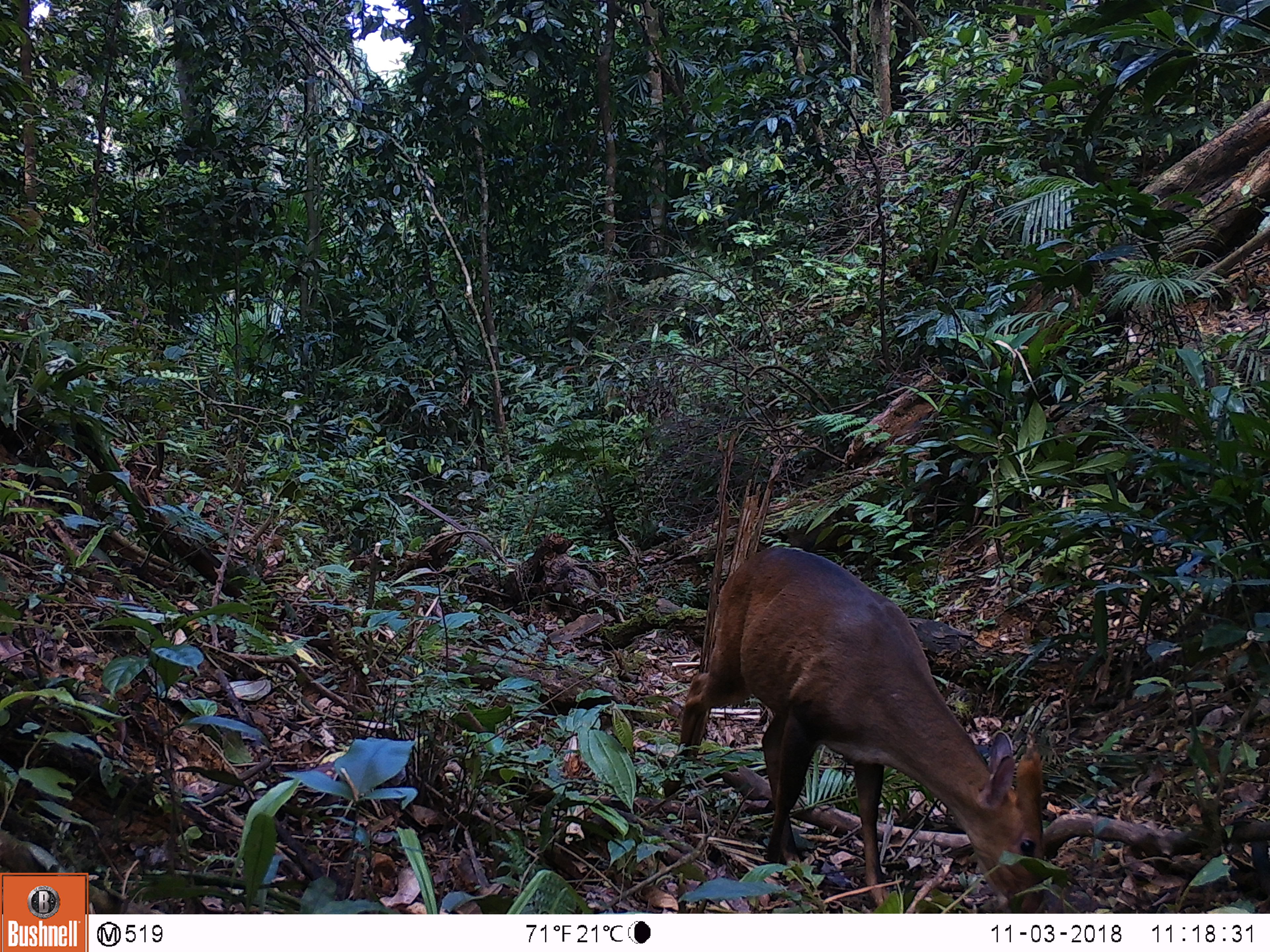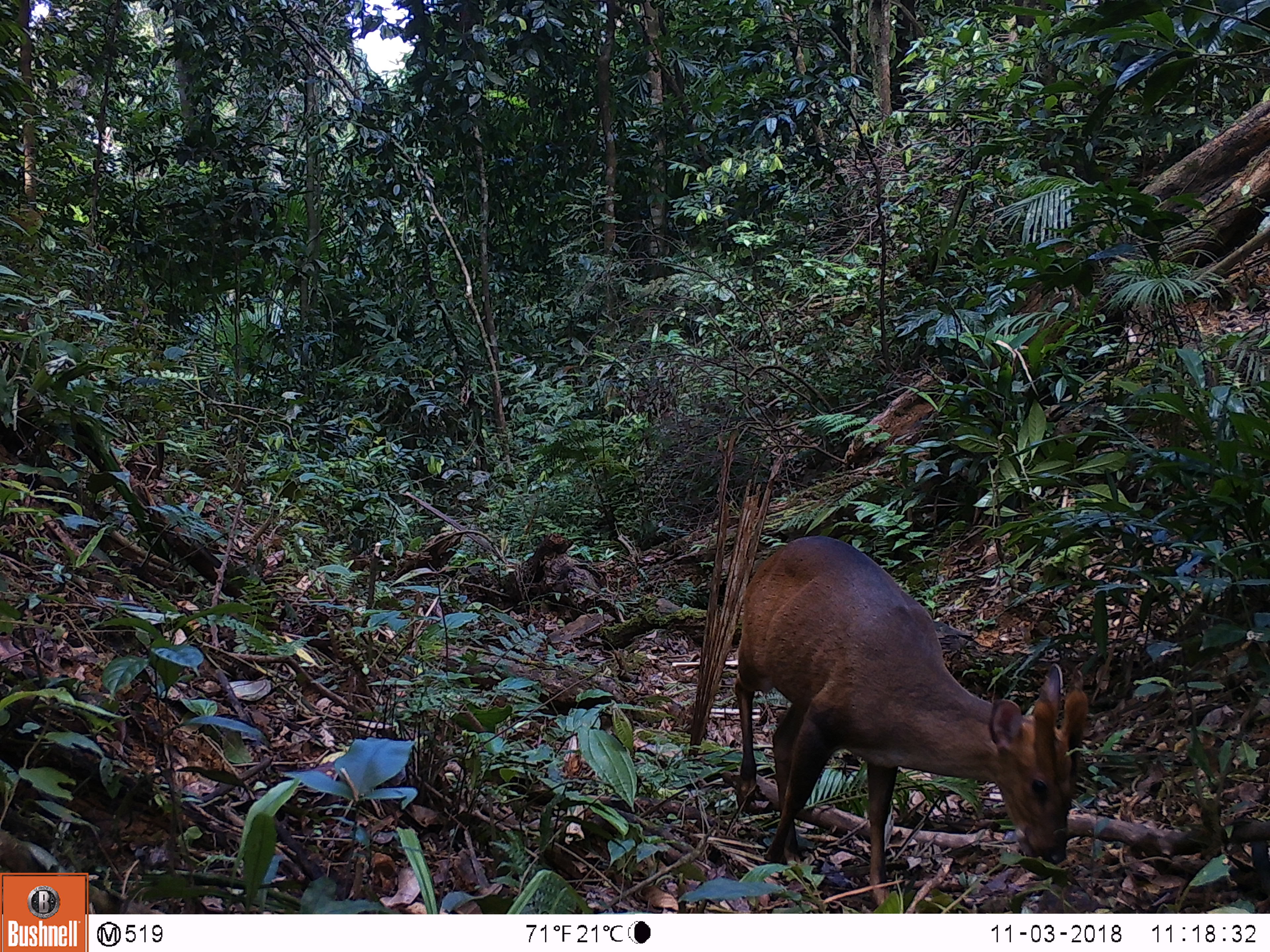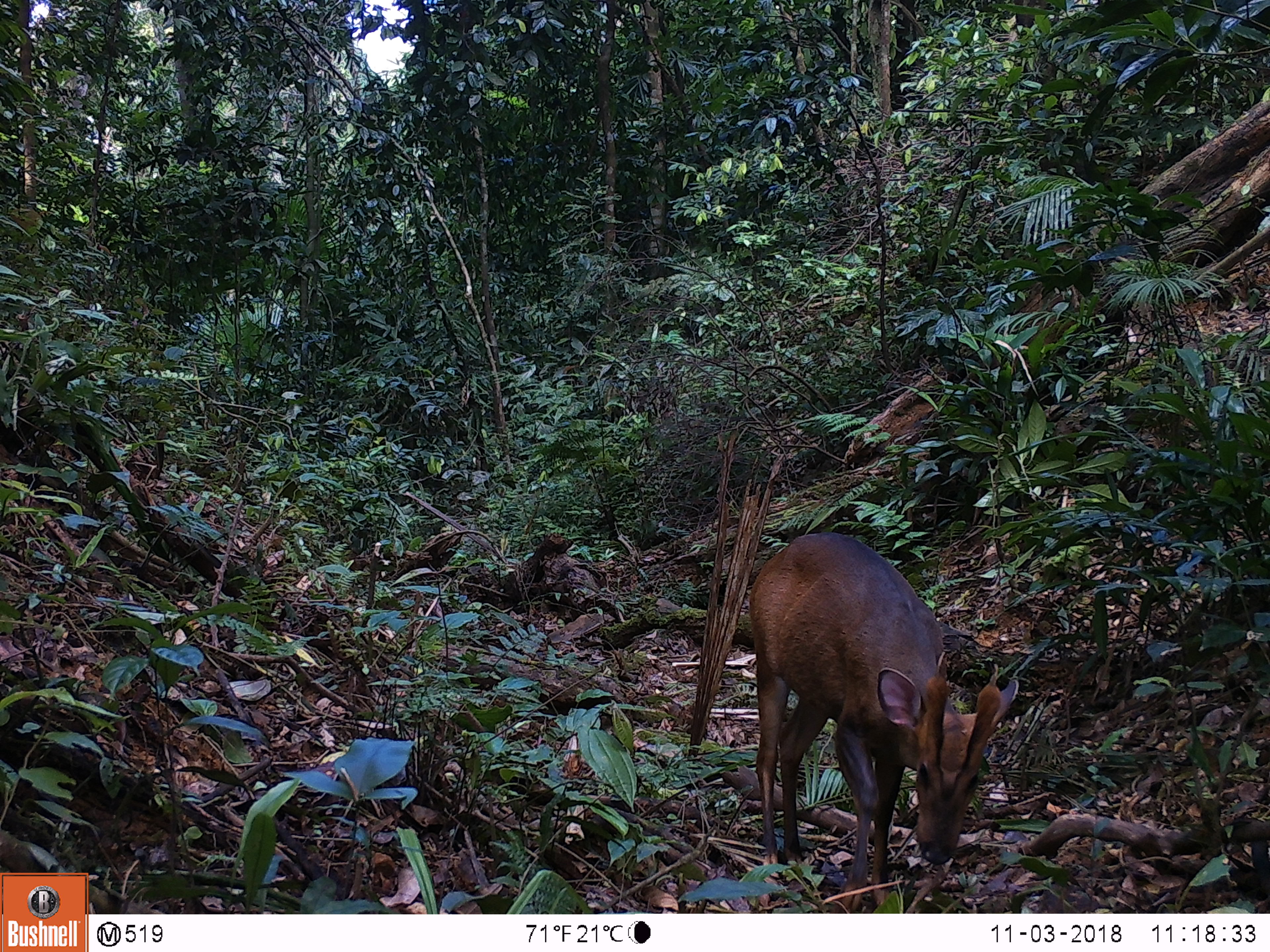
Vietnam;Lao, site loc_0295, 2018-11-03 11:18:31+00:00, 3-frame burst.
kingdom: Animalia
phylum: Chordata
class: Mammalia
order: Artiodactyla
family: Cervidae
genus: Muntiacus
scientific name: Muntiacus vuquangensis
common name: large-antlered muntjac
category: large antlered muntjac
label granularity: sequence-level